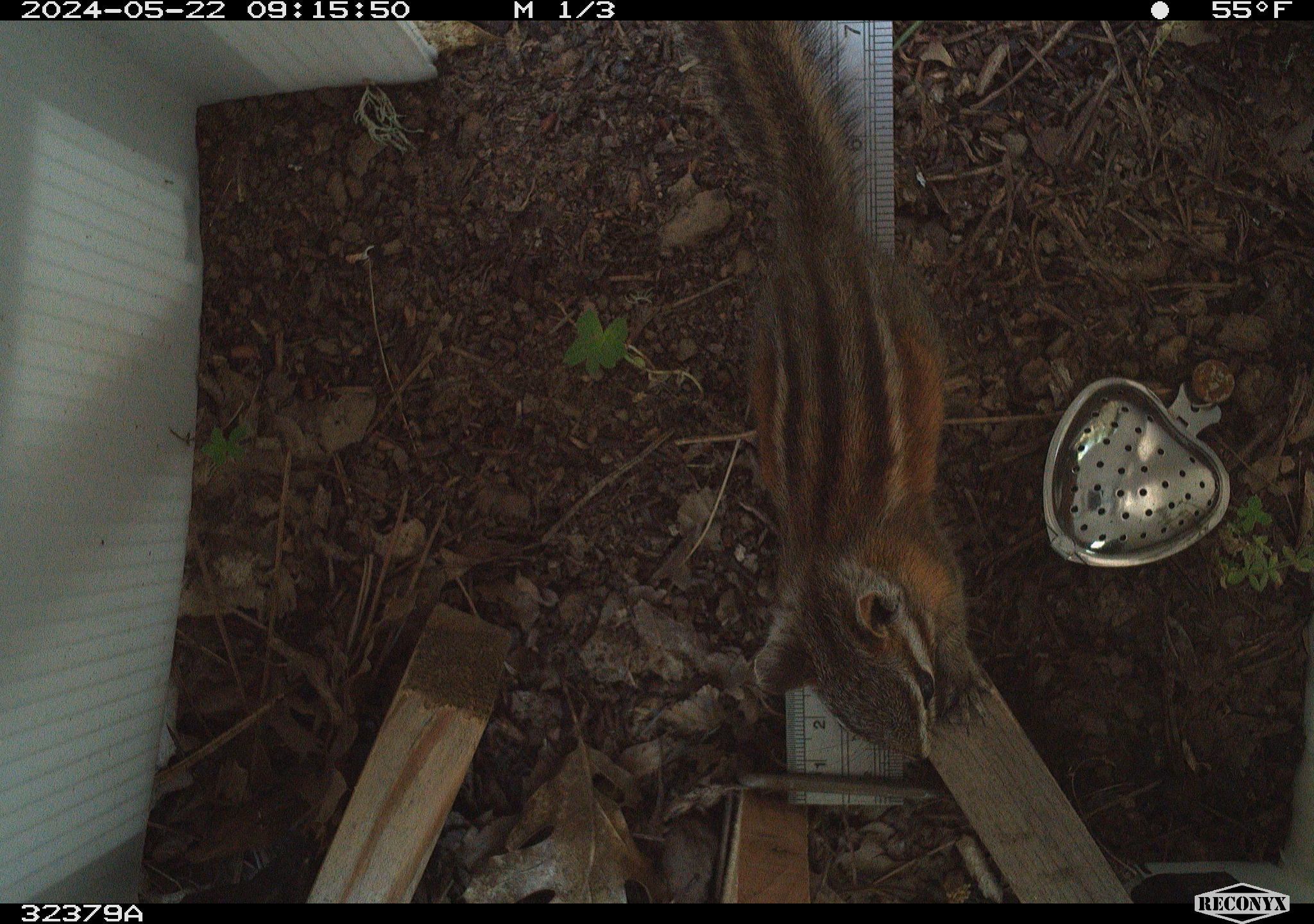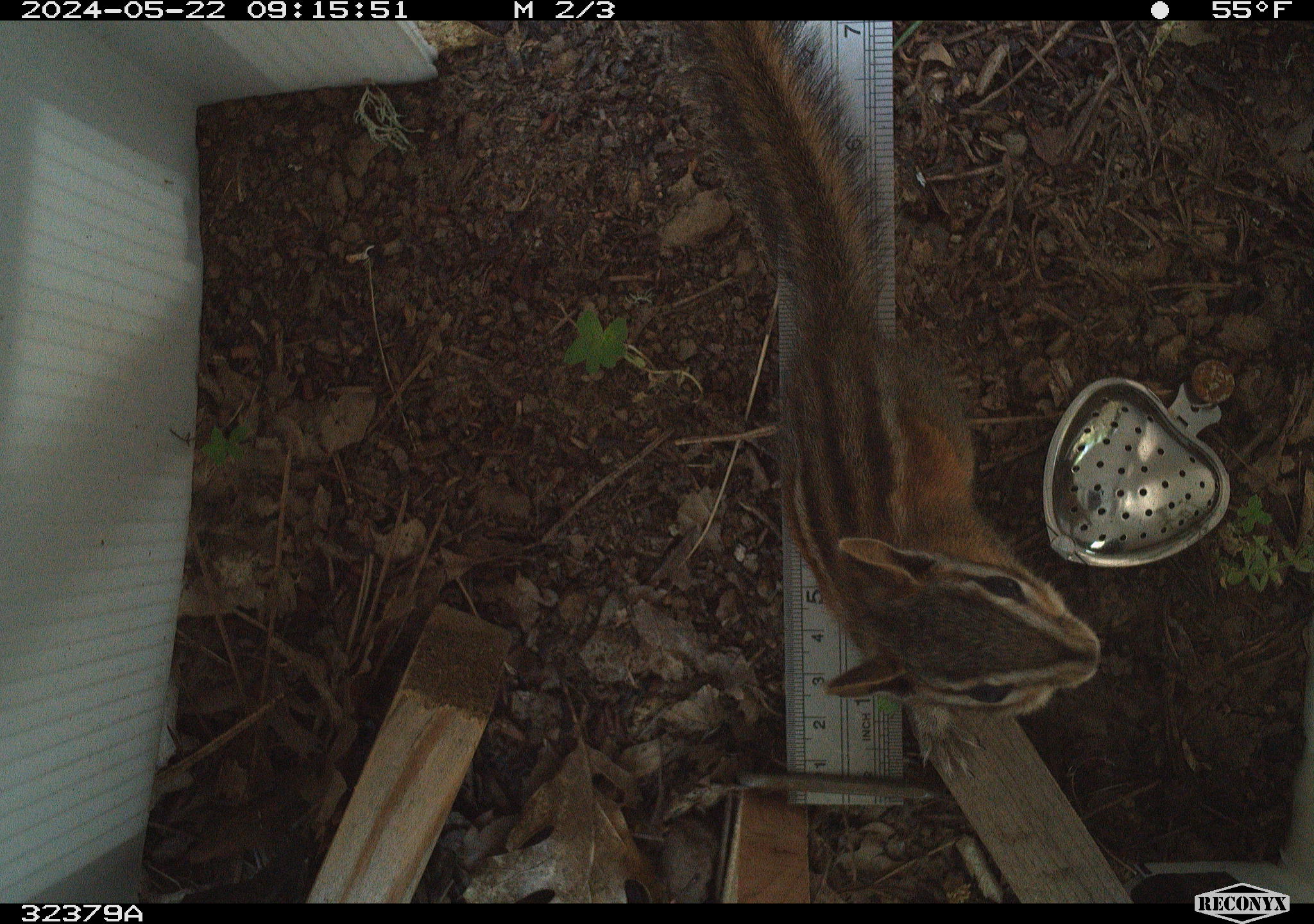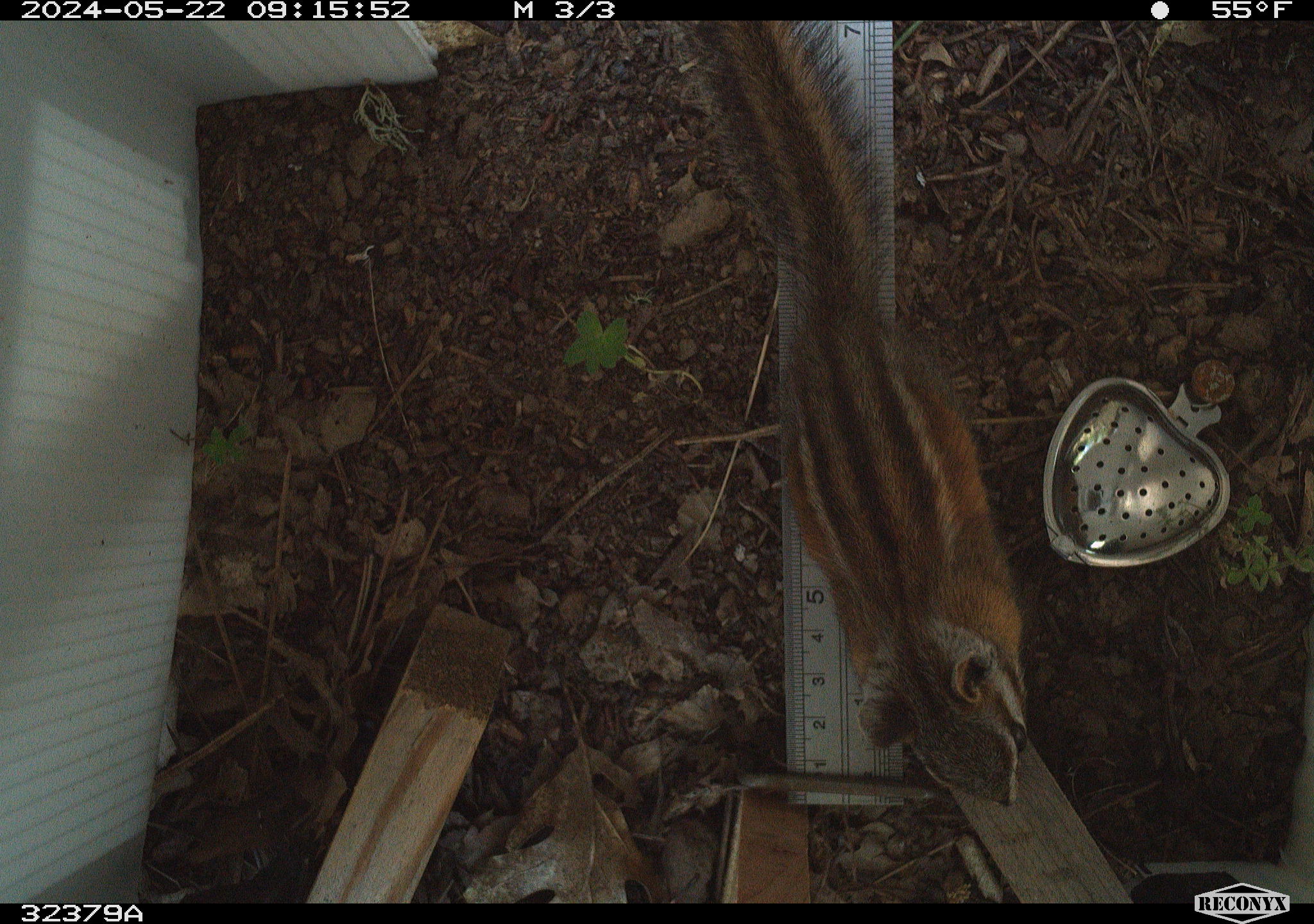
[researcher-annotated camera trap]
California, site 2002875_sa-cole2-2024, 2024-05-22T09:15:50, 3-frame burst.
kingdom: Animalia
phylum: Chordata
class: Mammalia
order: Rodentia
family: Sciuridae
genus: Neotamias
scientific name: Neotamias sonomae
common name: sonoma chipmunk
Sonoma chipmunk (Neotamias sonomae).